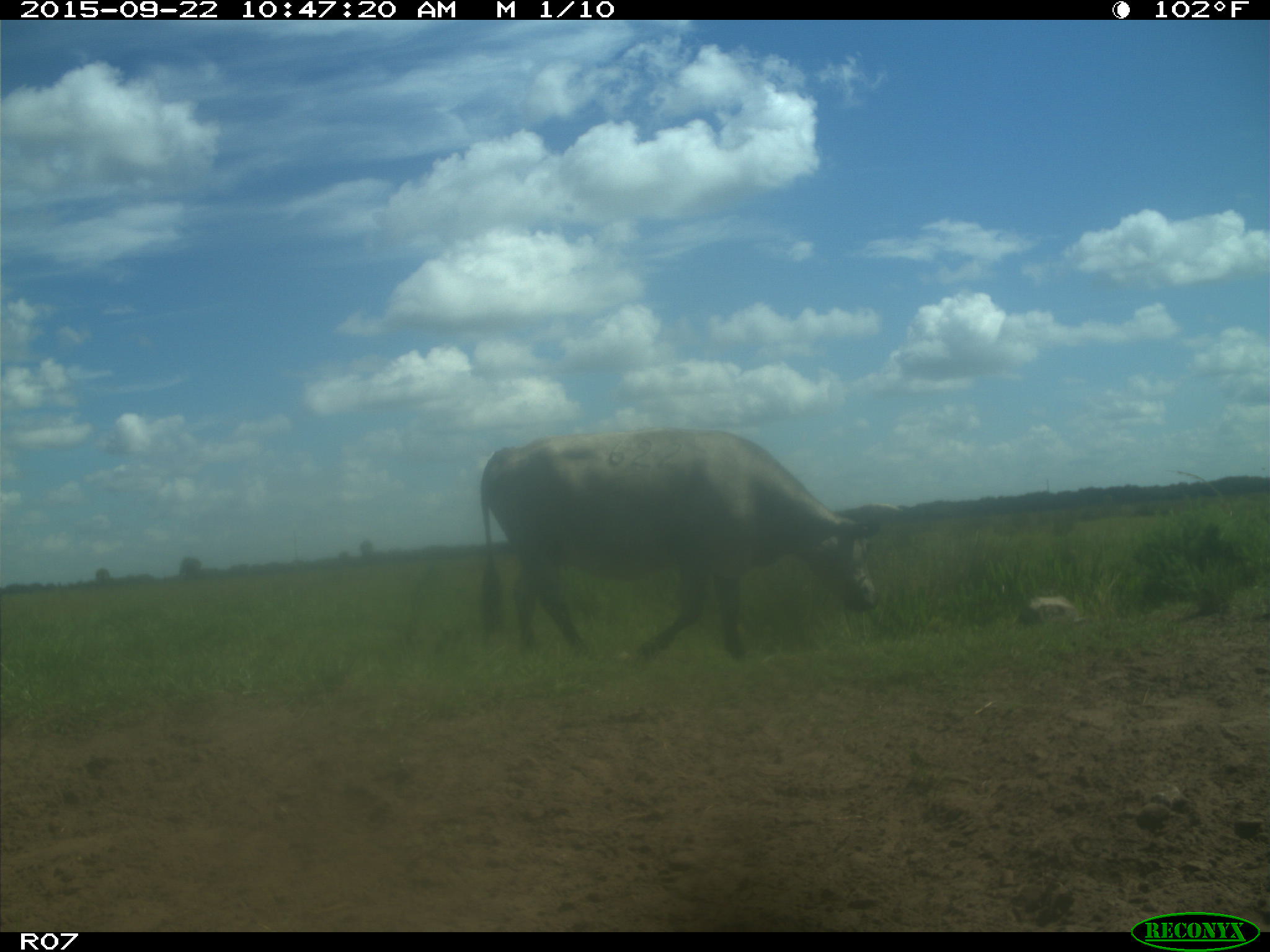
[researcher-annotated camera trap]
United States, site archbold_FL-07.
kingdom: Animalia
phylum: Chordata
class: Mammalia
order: Artiodactyla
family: Bovidae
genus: Bos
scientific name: Bos taurus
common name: domestic cow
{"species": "Bos taurus (domestic cow)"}